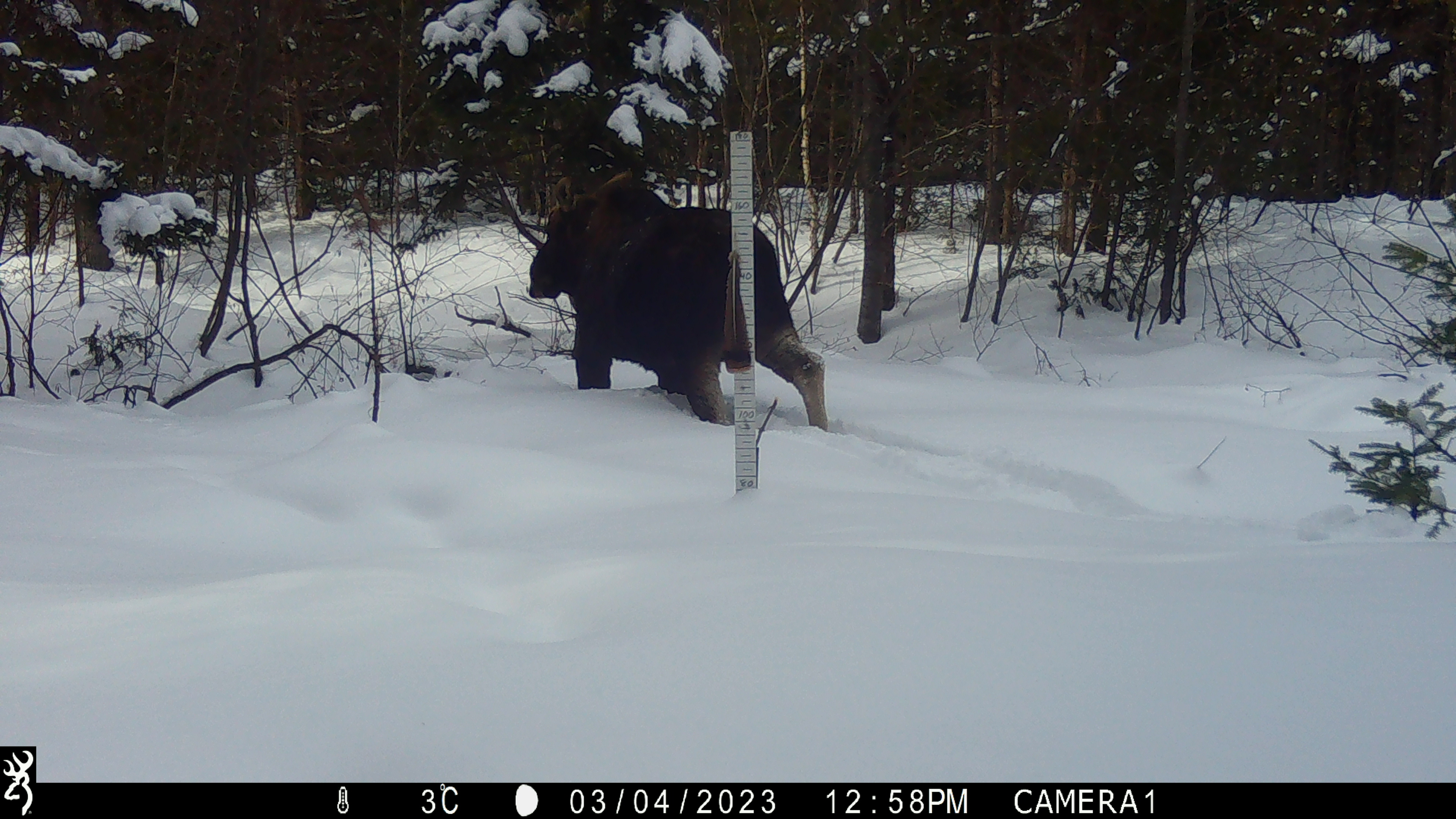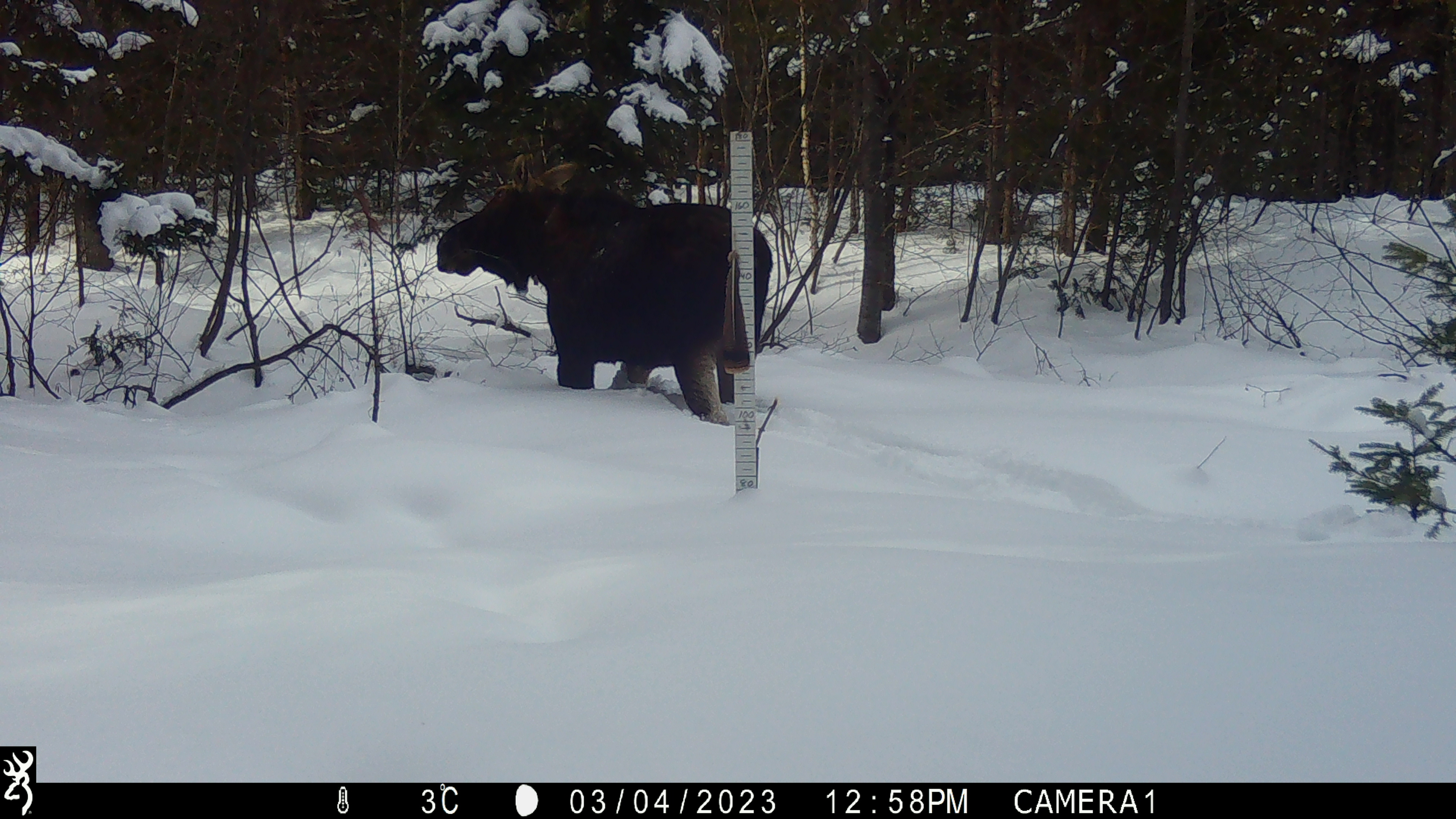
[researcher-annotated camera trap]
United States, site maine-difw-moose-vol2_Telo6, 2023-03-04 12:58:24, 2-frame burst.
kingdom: Animalia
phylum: Chordata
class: Mammalia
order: Artiodactyla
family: Cervidae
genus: Alces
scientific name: Alces alces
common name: moose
Moose (Alces alces).